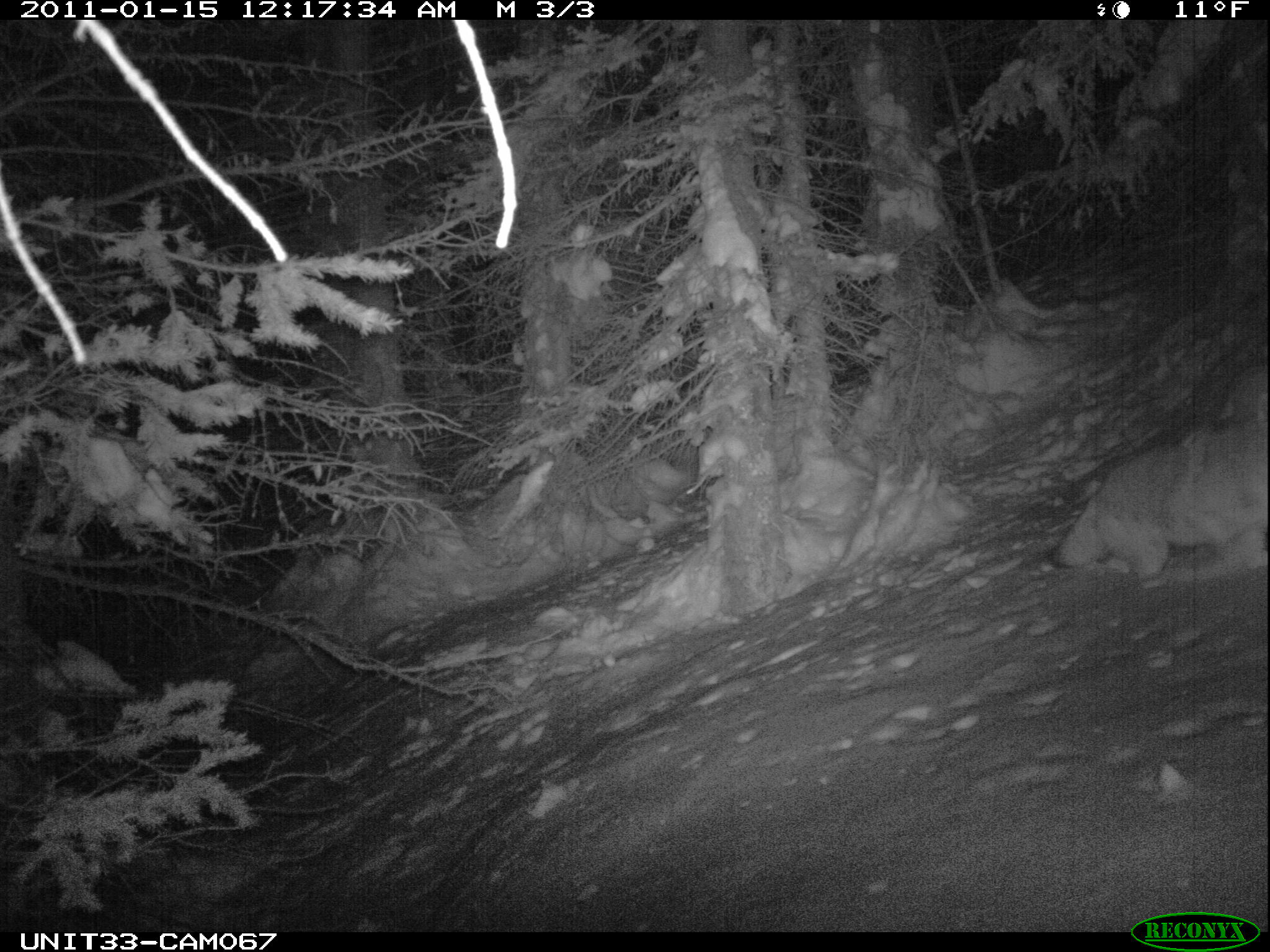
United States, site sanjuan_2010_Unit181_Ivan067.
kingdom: Animalia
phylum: Chordata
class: Mammalia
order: Carnivora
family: Canidae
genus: Canis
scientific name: Canis latrans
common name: coyote